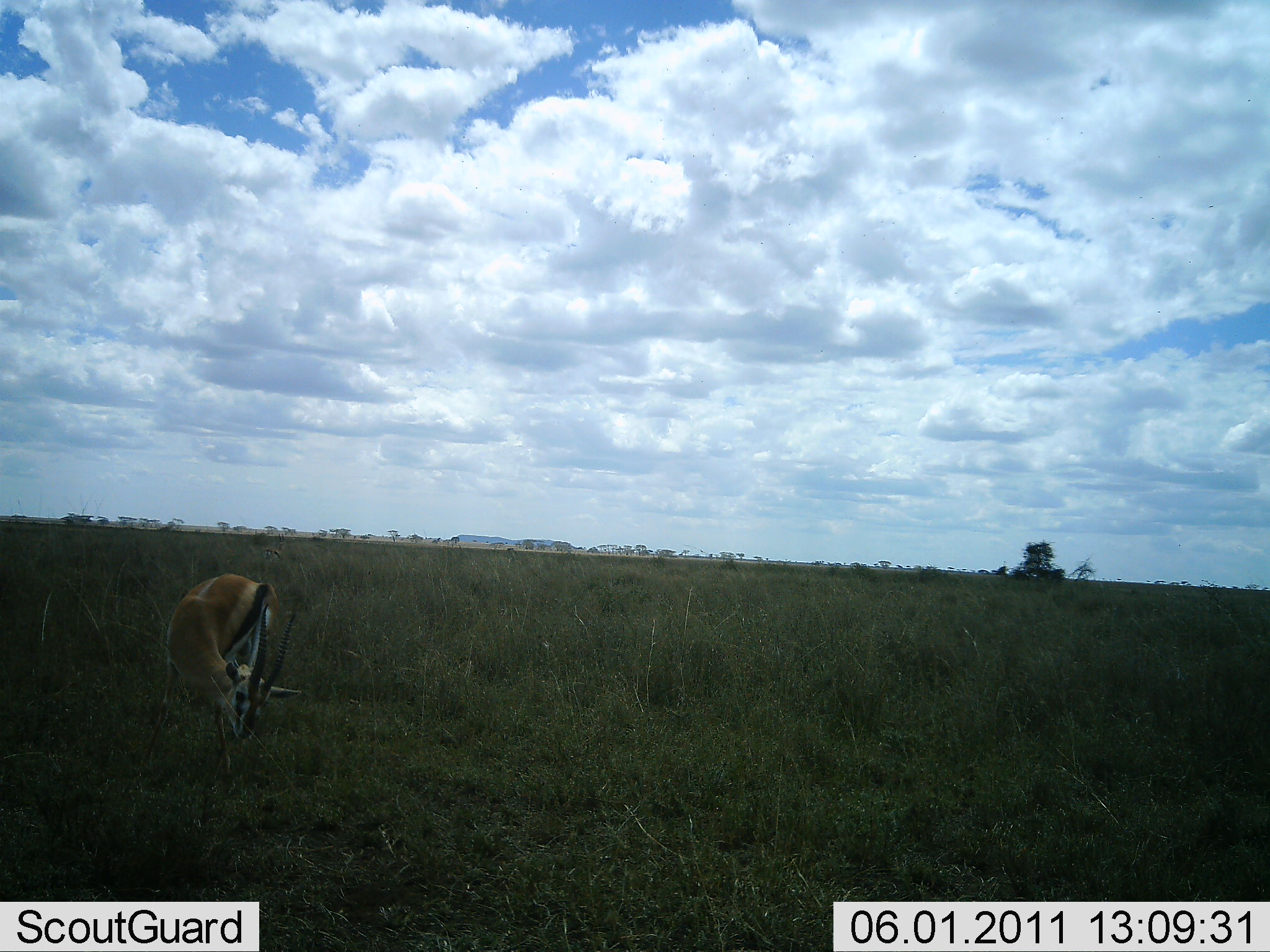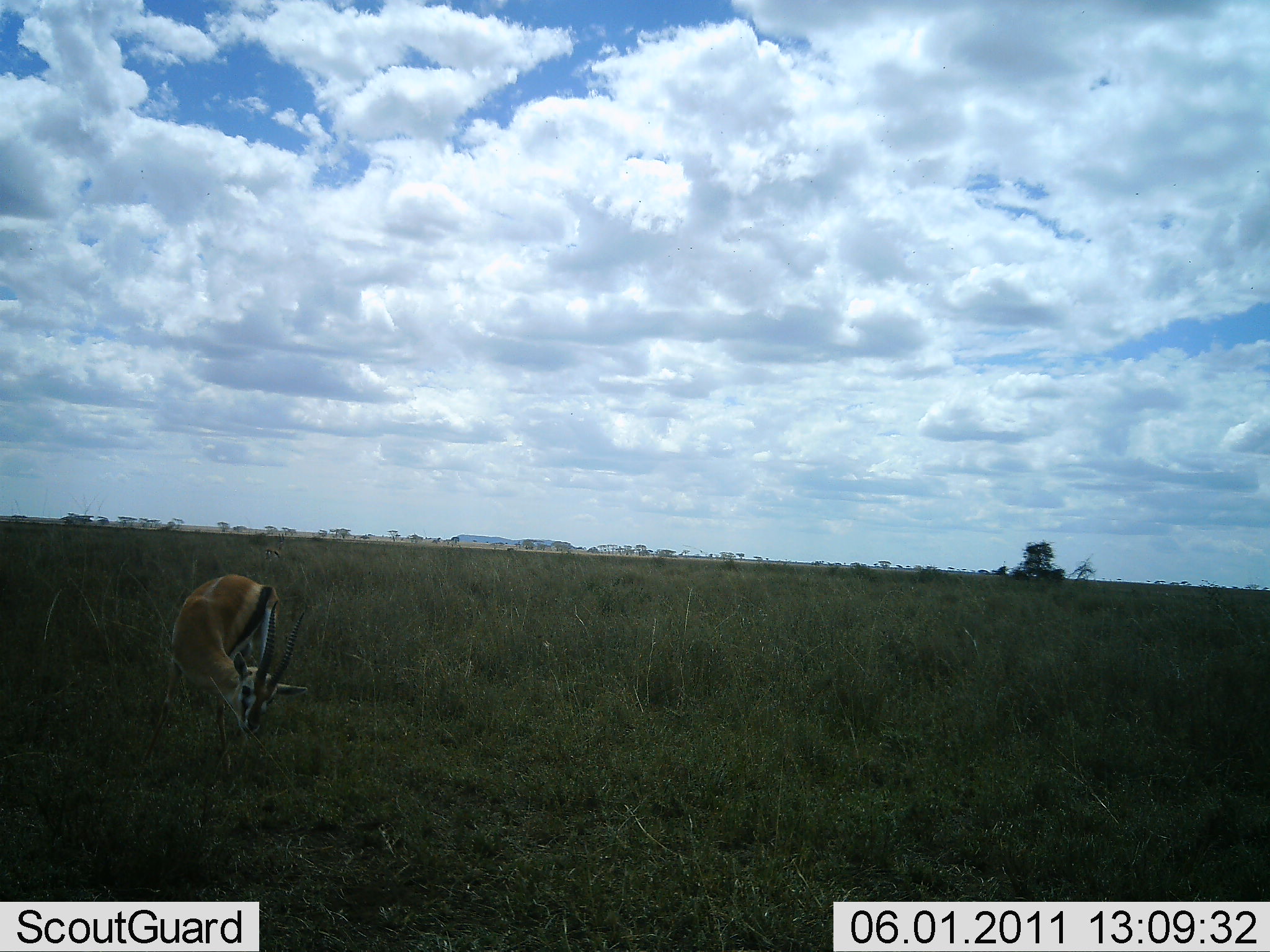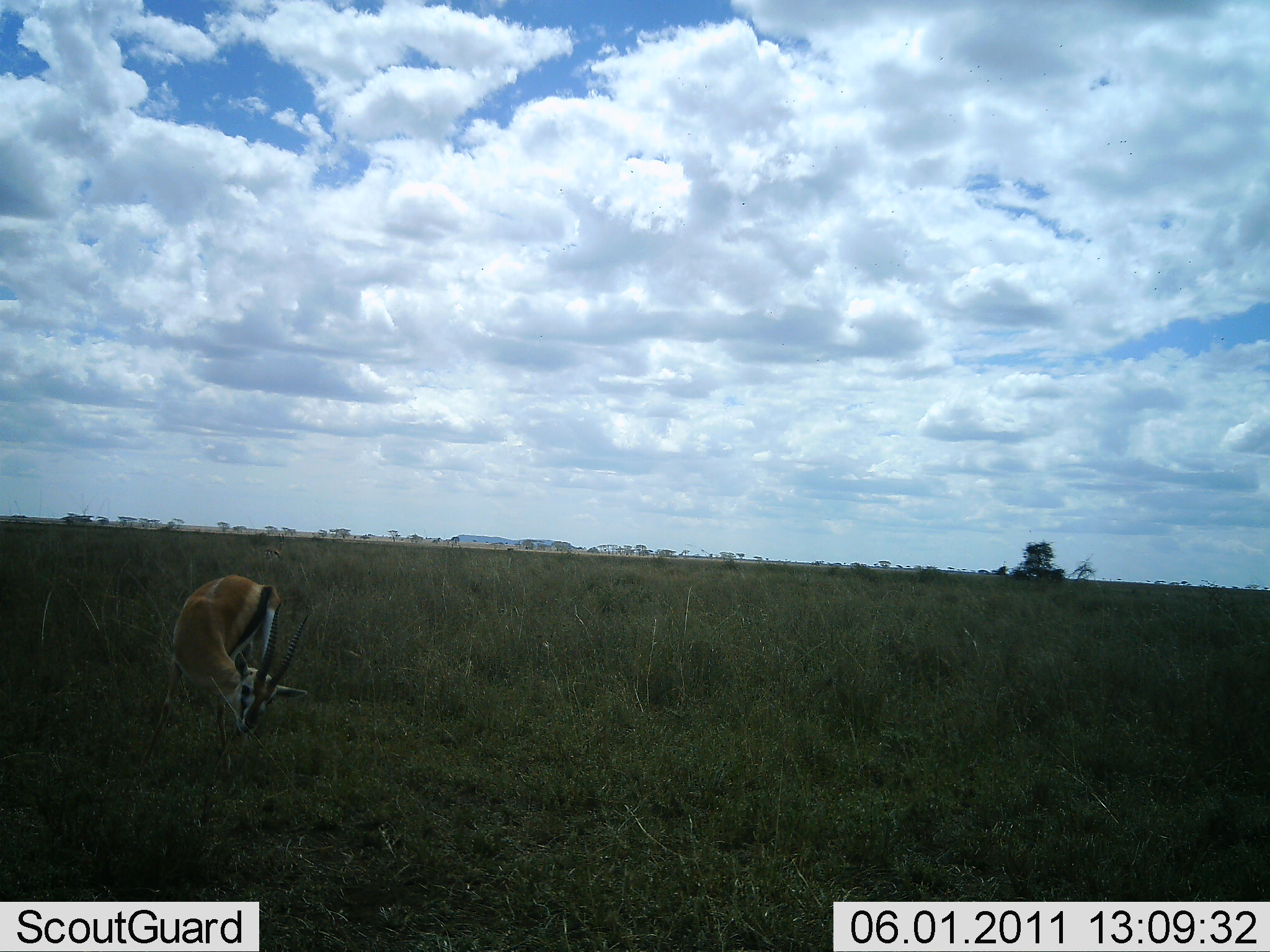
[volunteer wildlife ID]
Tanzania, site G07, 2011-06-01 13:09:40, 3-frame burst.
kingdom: Animalia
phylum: Chordata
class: Mammalia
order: Artiodactyla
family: Bovidae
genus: Eudorcas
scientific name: Eudorcas thomsonii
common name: thomson's gazelle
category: gazellethomsons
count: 1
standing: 9%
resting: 0%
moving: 0%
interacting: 0%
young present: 0%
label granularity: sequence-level